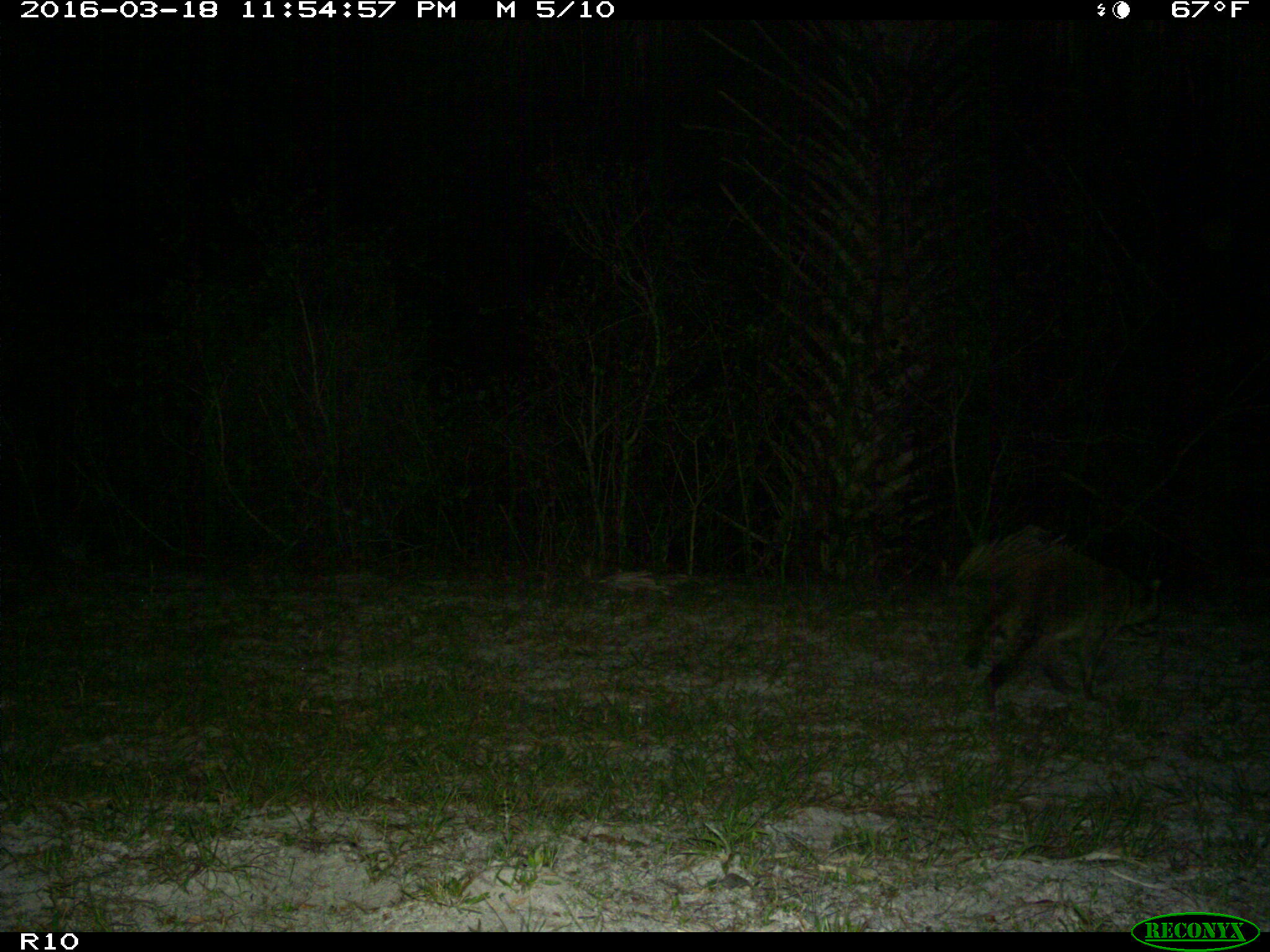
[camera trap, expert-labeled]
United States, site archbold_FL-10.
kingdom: Animalia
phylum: Chordata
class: Mammalia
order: Carnivora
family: Procyonidae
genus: Procyon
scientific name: Procyon lotor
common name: common raccoon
Procyon lotor (common raccoon).